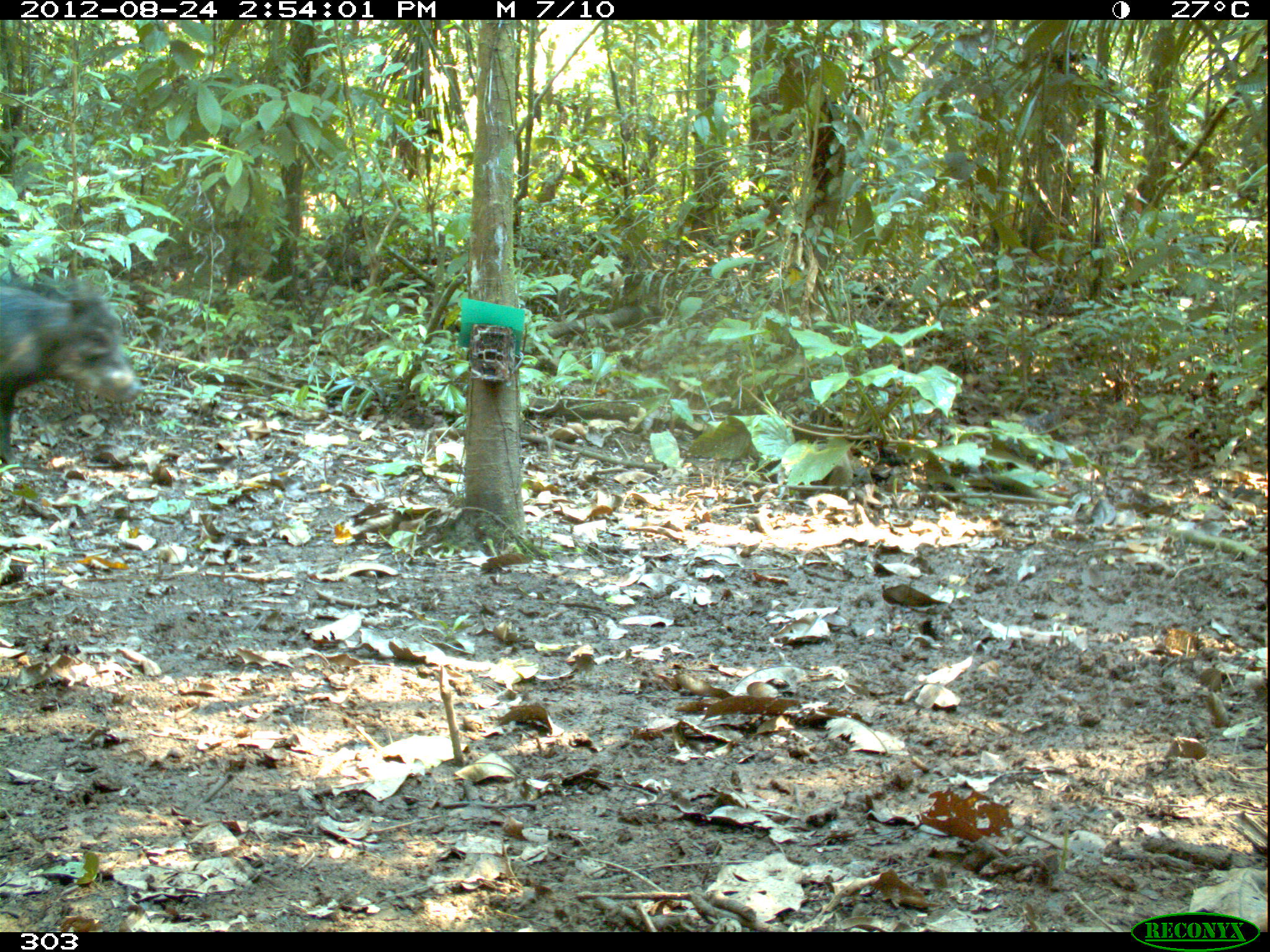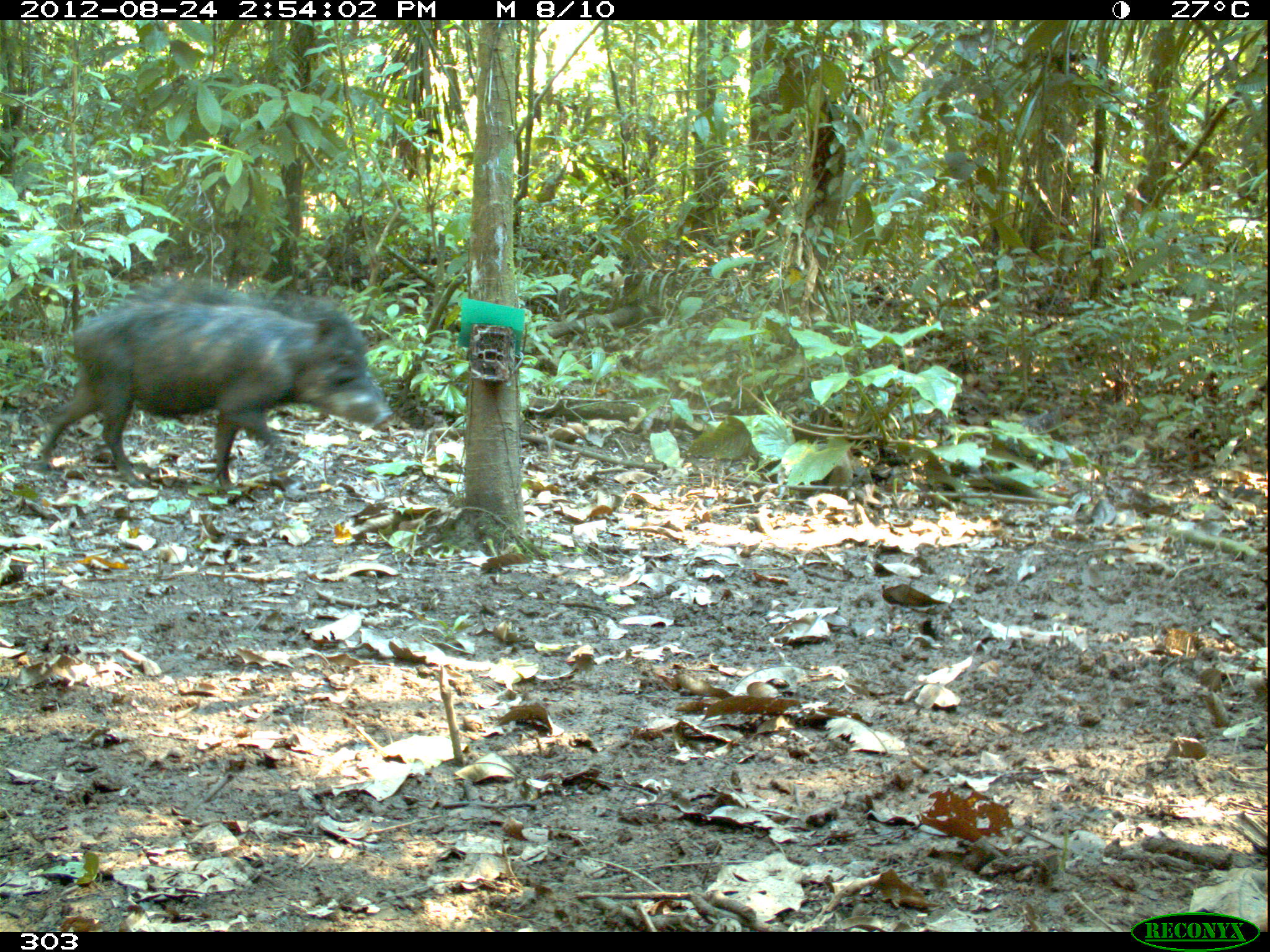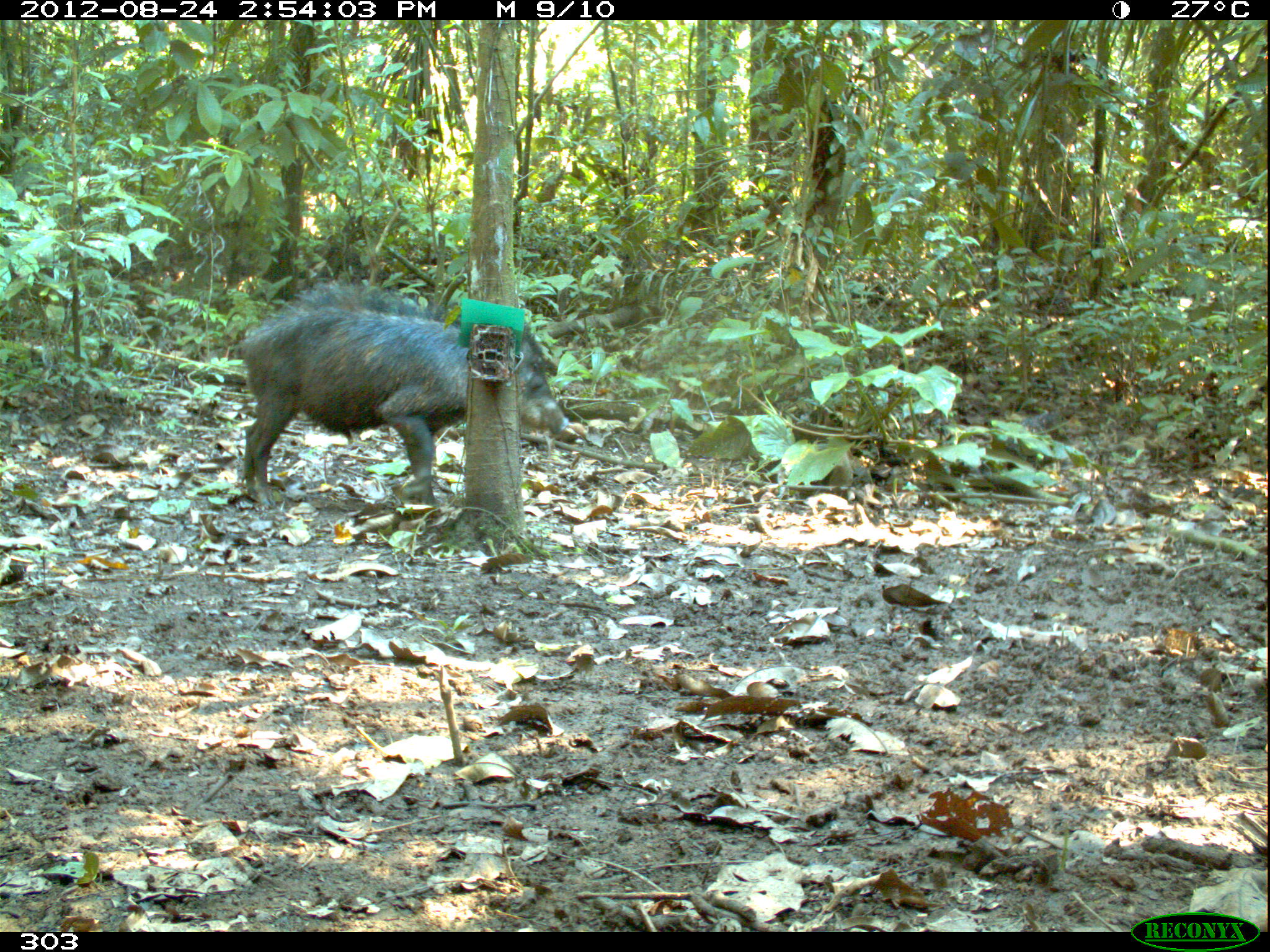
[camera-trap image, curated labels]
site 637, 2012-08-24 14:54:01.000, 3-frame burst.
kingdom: Animalia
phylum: Chordata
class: Mammalia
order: Artiodactyla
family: Tayassuidae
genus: Tayassu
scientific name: Tayassu pecari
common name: white-lipped peccary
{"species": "Tayassu pecari (white-lipped peccary)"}